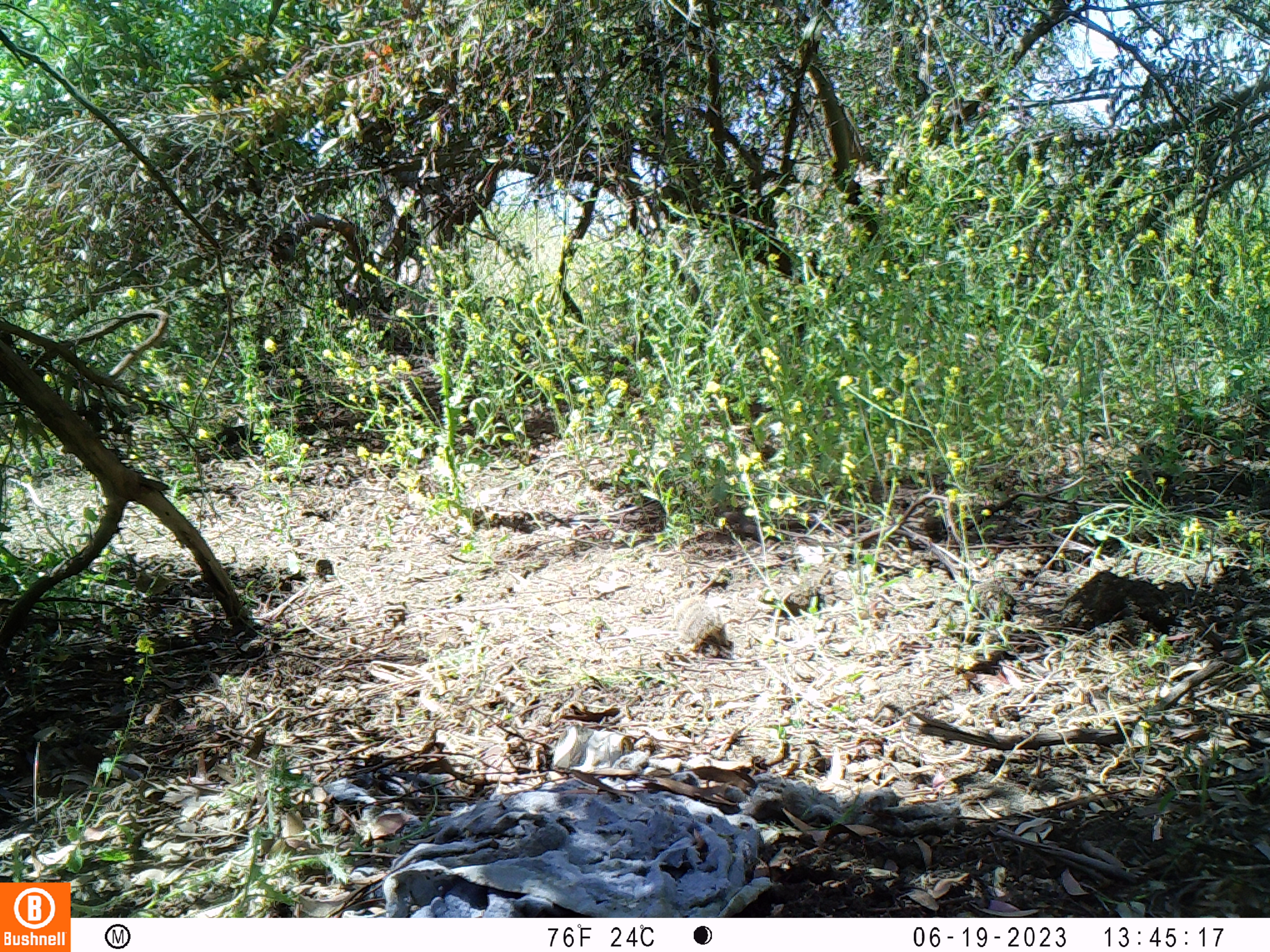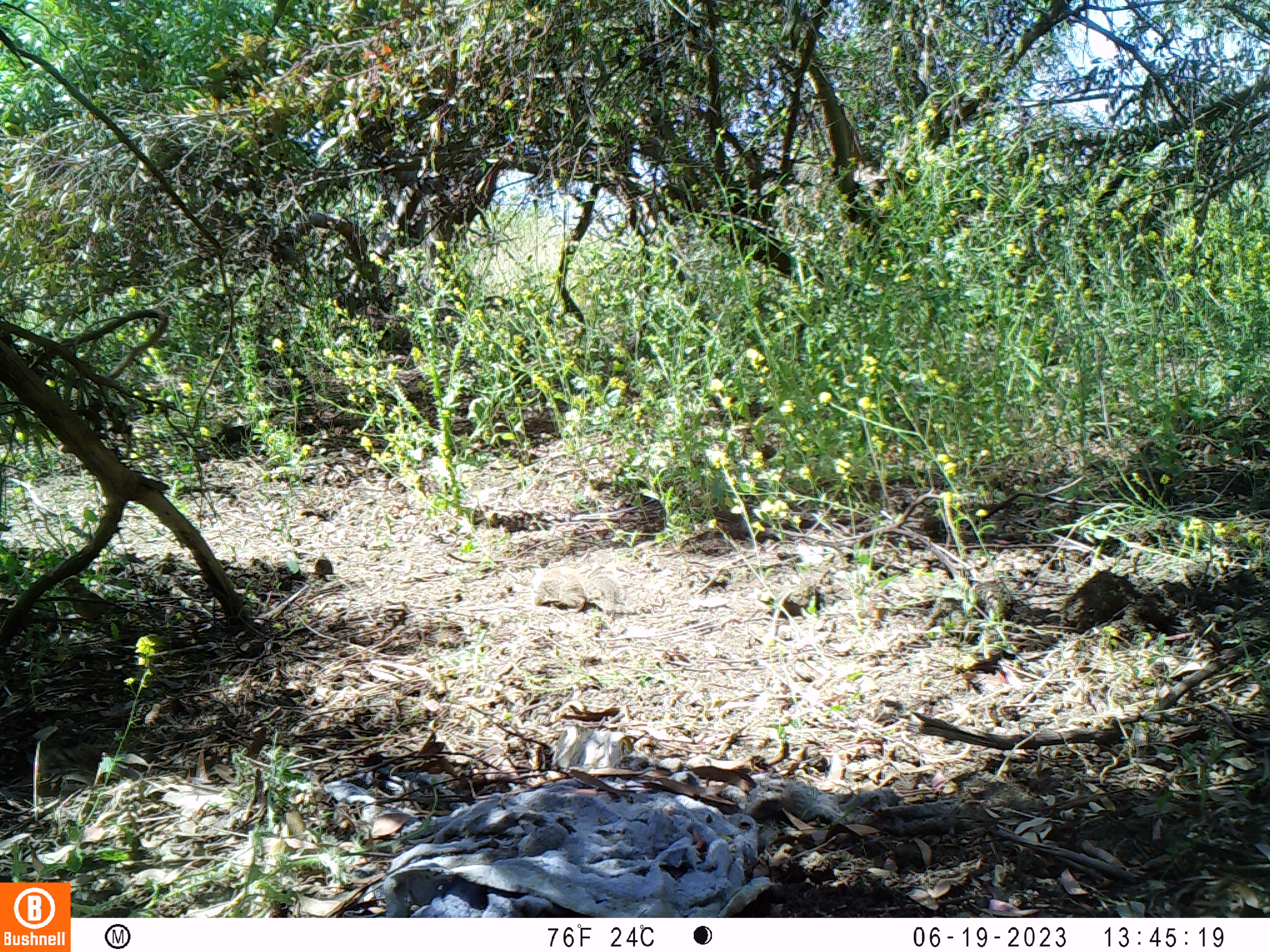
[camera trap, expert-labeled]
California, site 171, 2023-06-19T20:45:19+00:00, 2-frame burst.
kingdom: Animalia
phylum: Chordata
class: Mammalia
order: Rodentia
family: Sciuridae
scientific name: Sciuridae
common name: squirrel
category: unknown squirrel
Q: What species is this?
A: Unknown squirrel (squirrel) (Sciuridae).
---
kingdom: Animalia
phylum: Chordata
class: Aves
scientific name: Aves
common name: bird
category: unknown bird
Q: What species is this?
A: Unknown bird (bird) (Aves).